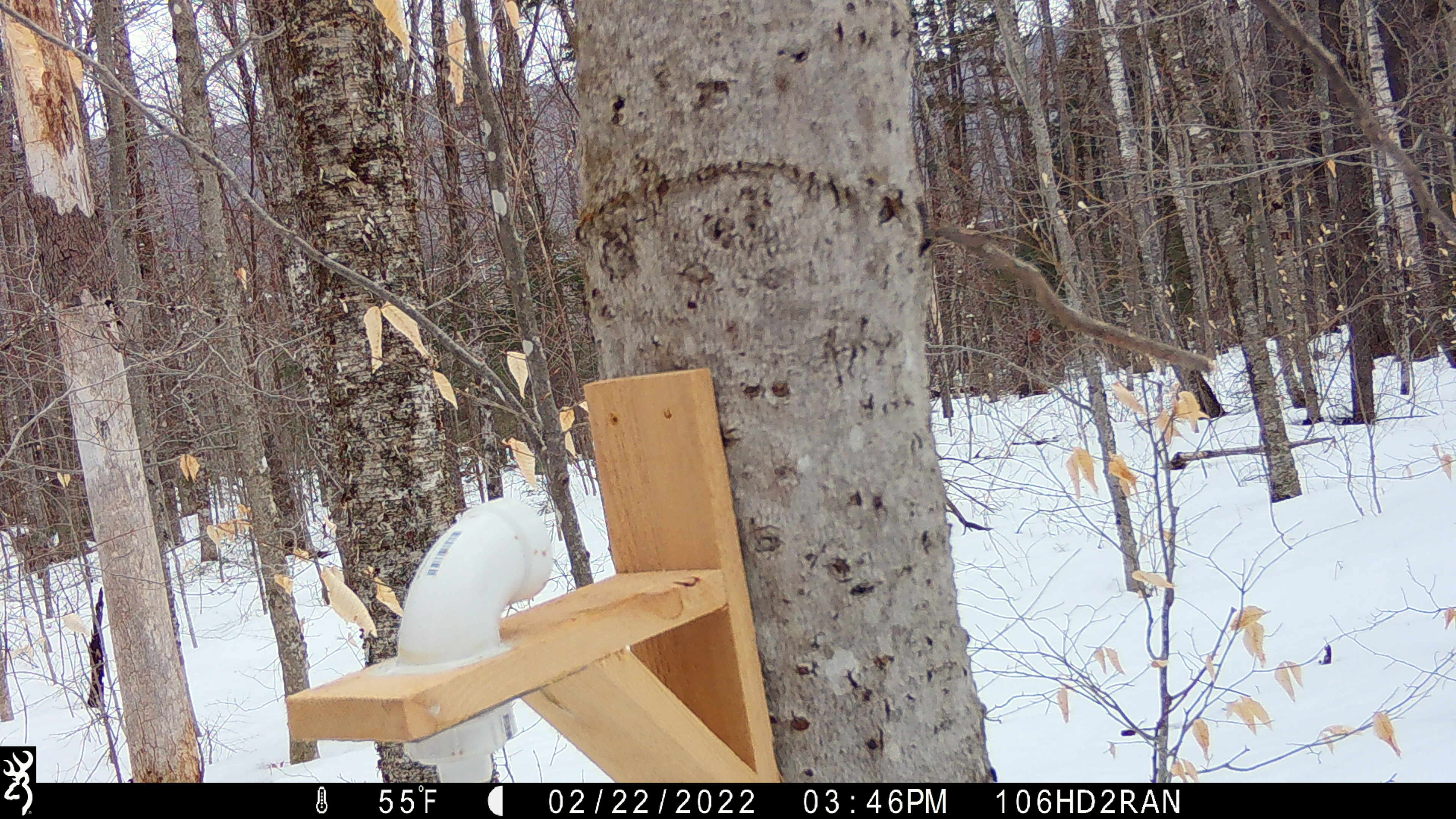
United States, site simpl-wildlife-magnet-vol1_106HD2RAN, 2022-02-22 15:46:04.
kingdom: Animalia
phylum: Chordata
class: Mammalia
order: Carnivora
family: Mustelidae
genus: Pekania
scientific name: Pekania pennanti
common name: fisher